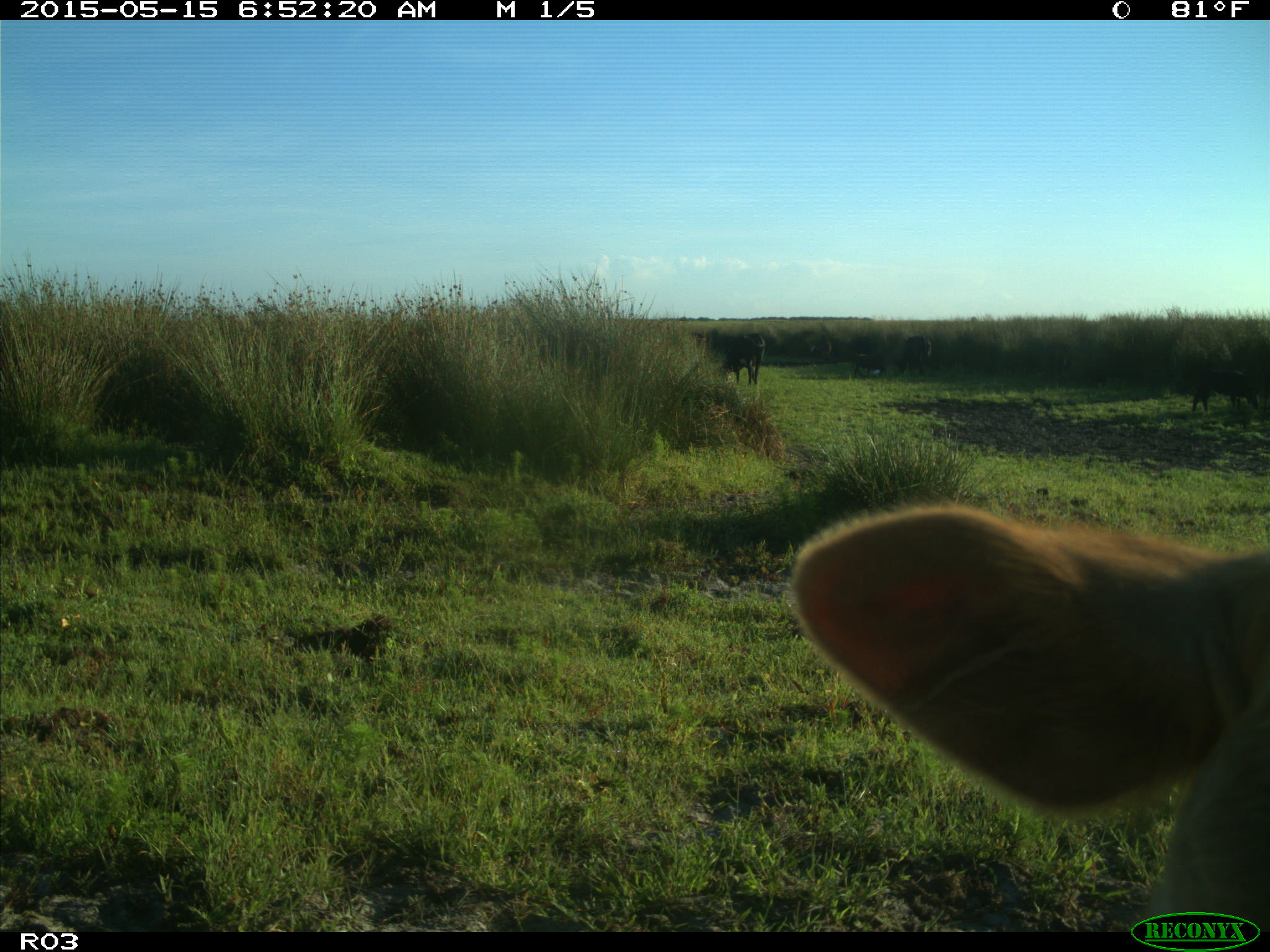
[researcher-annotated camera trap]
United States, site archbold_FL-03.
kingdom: Animalia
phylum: Chordata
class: Mammalia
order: Artiodactyla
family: Bovidae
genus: Bos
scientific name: Bos taurus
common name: domestic cow